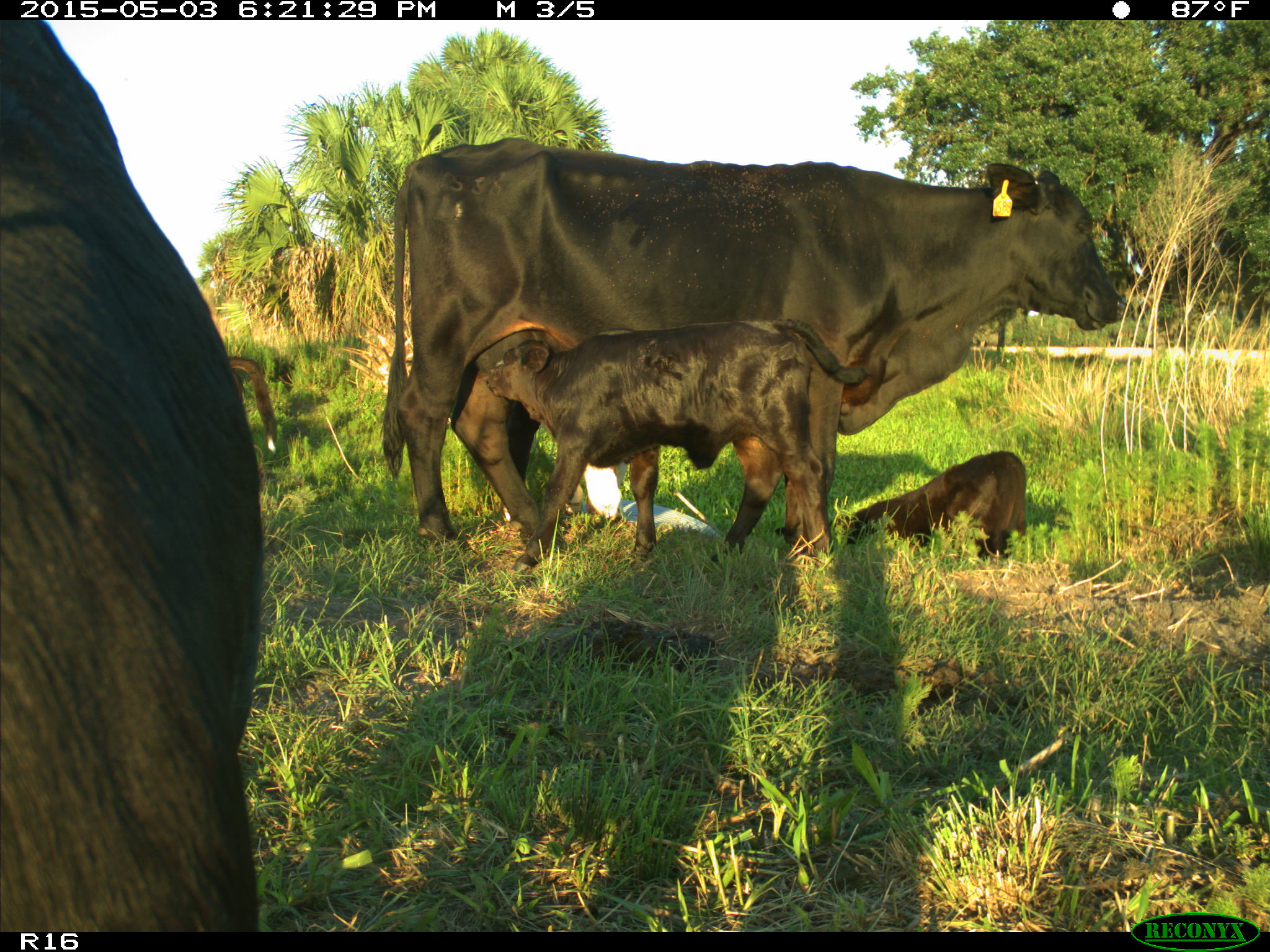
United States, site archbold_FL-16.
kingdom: Animalia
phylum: Chordata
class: Mammalia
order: Artiodactyla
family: Bovidae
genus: Bos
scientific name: Bos taurus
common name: domestic cow